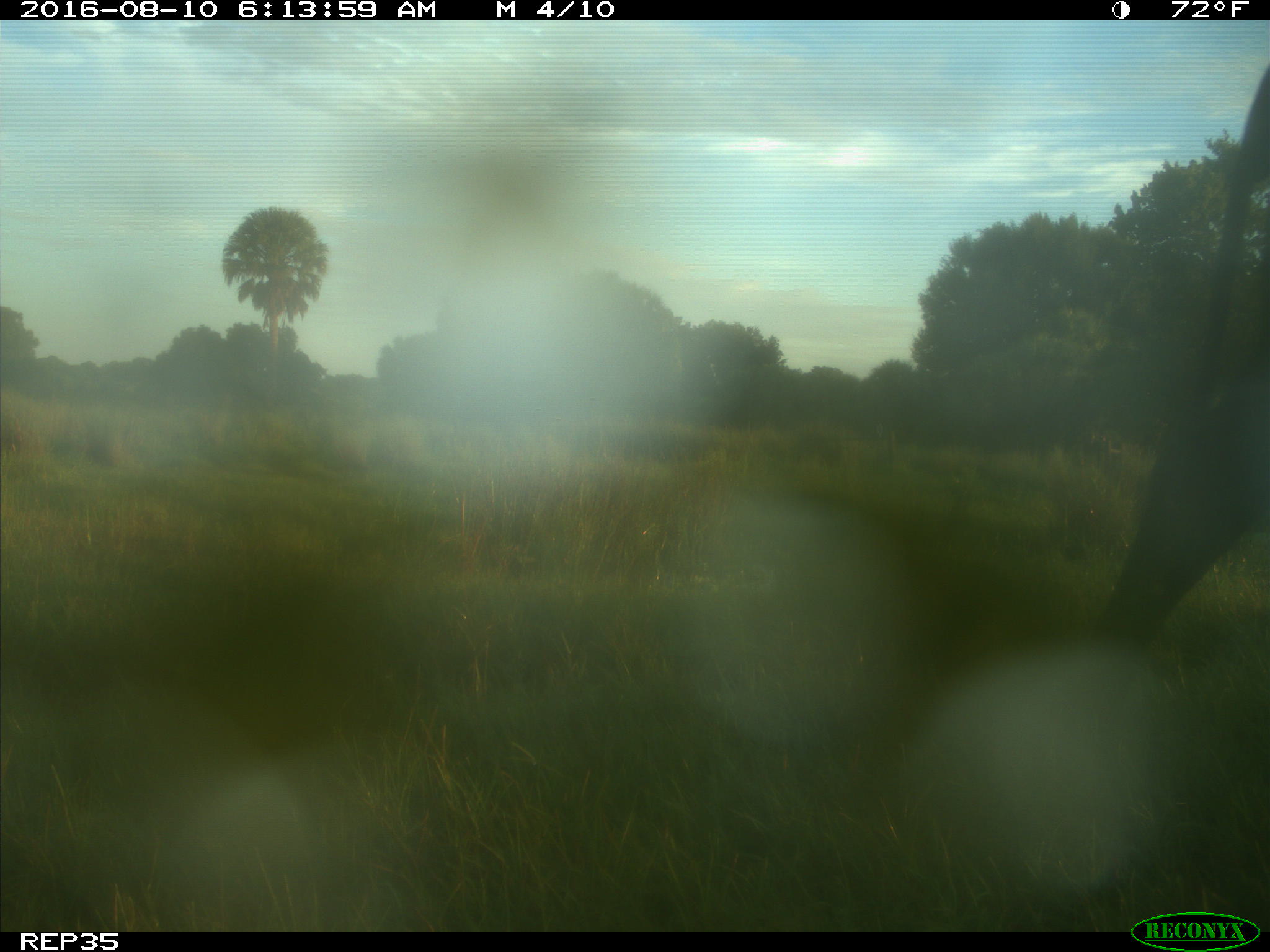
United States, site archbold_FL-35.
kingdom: Animalia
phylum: Chordata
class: Mammalia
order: Artiodactyla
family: Bovidae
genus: Bos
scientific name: Bos taurus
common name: domestic cow